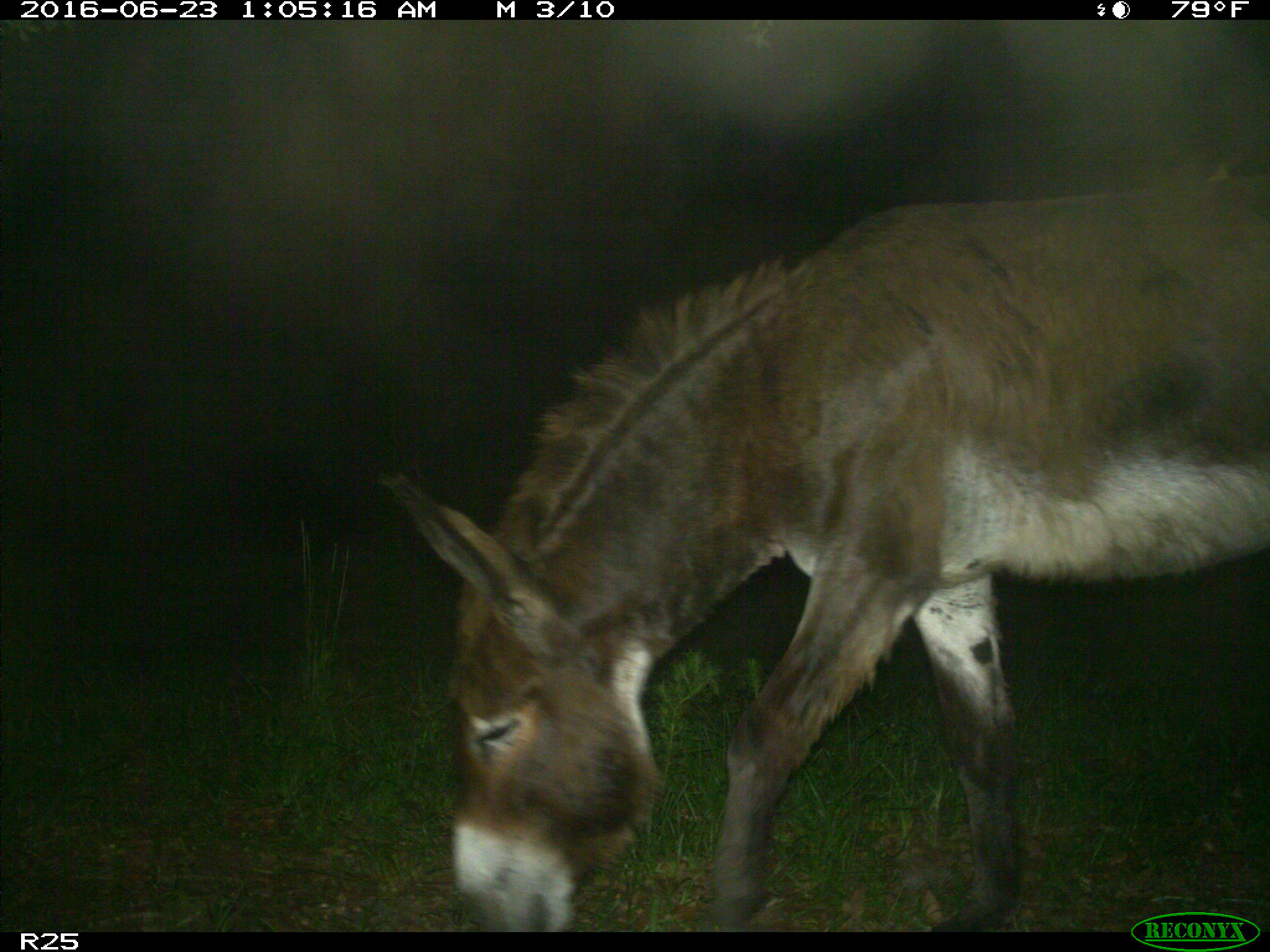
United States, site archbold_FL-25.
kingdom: Animalia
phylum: Chordata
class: Mammalia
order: Artiodactyla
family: Bovidae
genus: Bos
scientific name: Bos taurus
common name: domestic cow